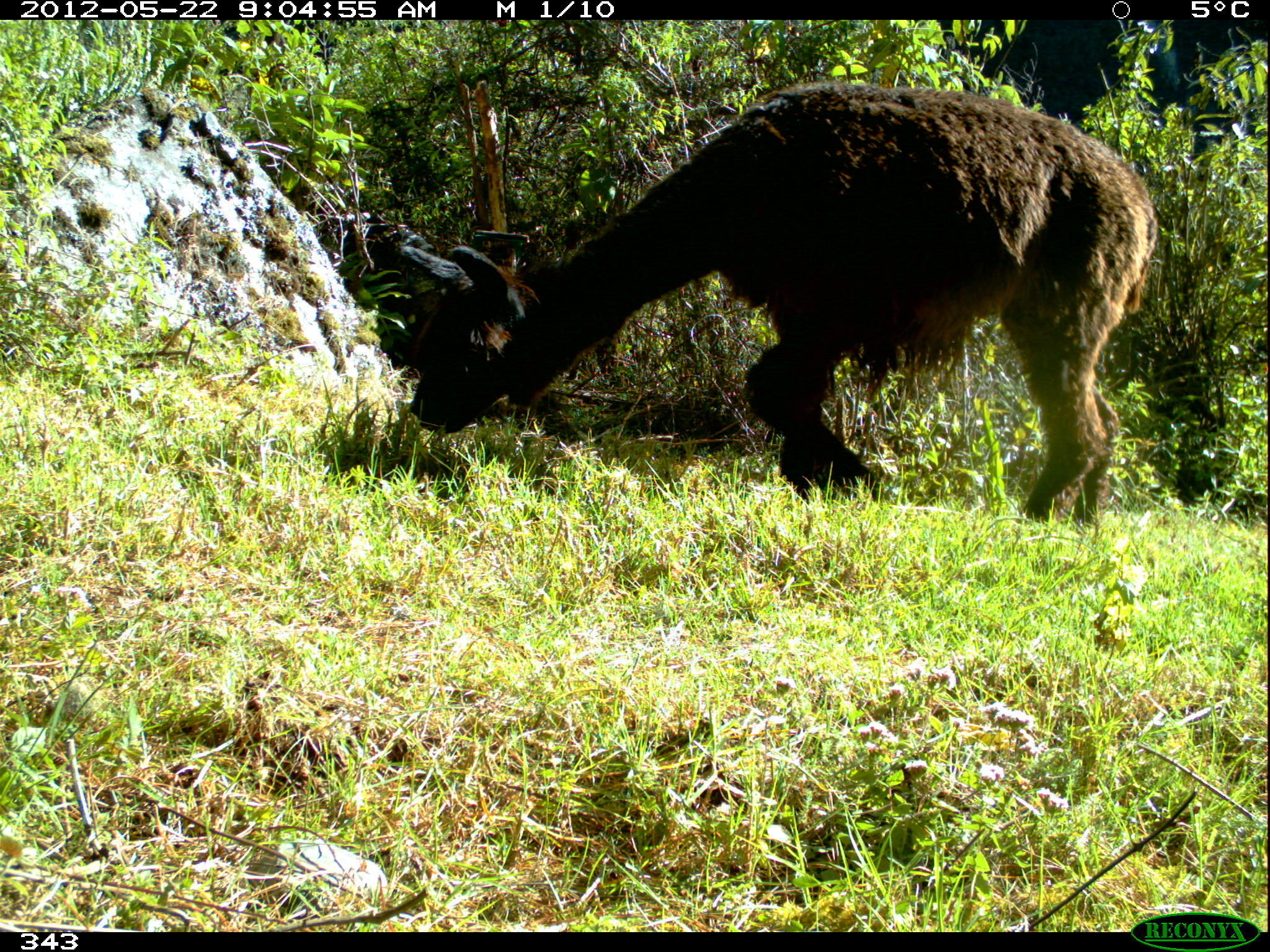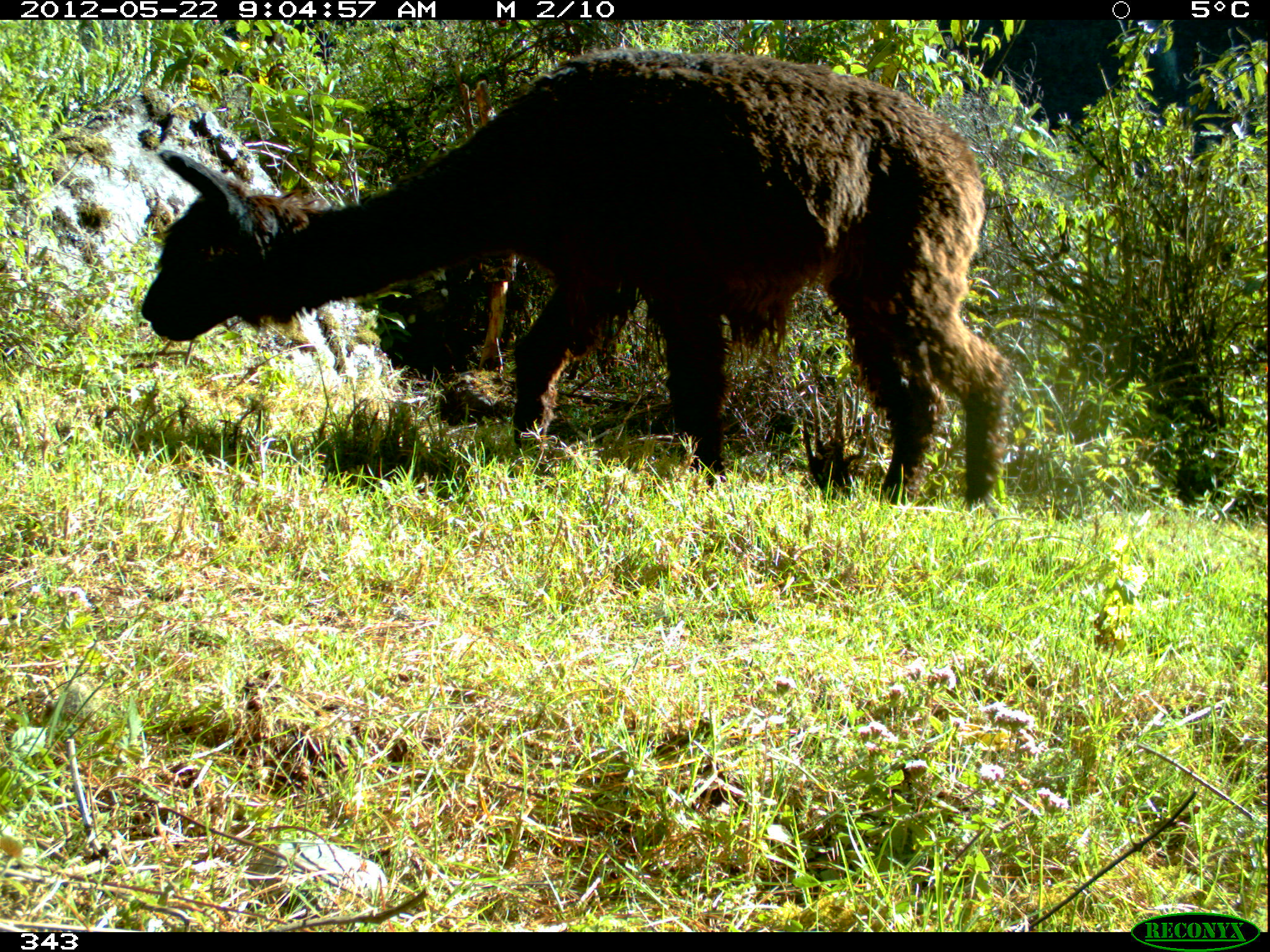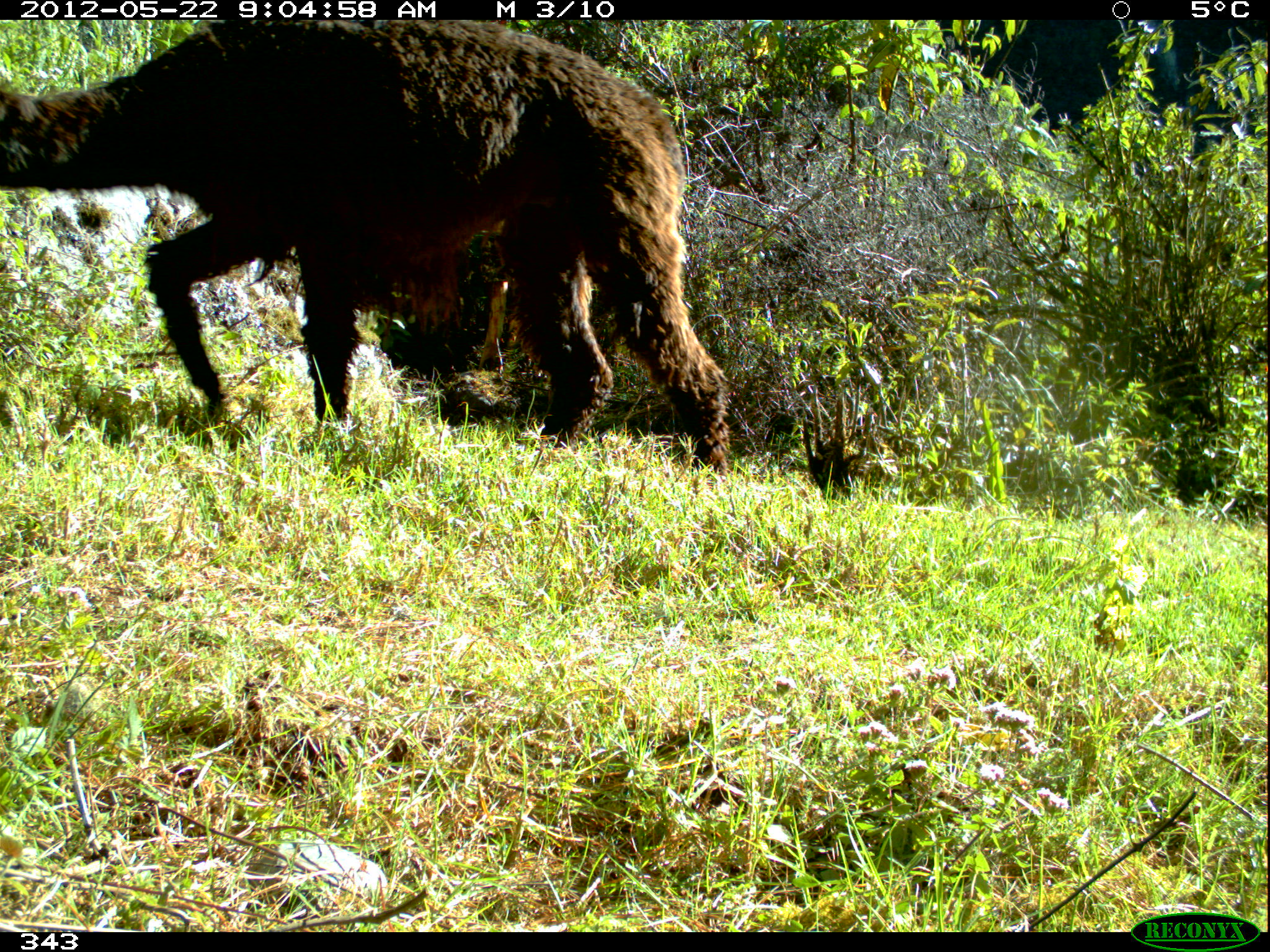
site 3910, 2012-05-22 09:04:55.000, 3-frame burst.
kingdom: Animalia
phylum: Chordata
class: Mammalia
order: Artiodactyla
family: Camelidae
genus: Vicugna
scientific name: Vicugna pacos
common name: alpaca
Vicugna pacos (alpaca).